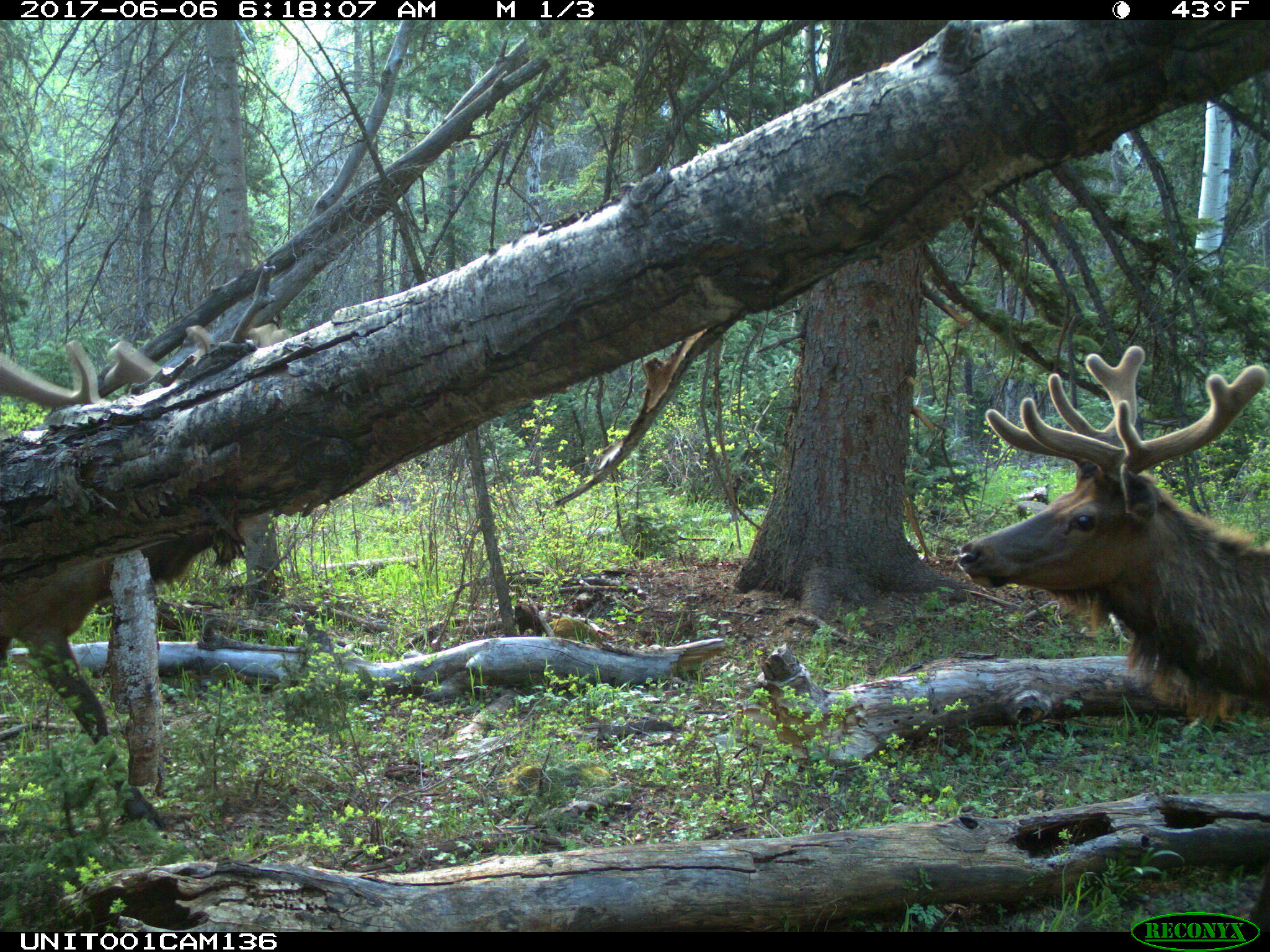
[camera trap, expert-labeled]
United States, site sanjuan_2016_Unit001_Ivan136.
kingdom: Animalia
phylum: Chordata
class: Mammalia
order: Artiodactyla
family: Cervidae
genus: Cervus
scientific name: Cervus elaphus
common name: red deer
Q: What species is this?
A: Cervus elaphus (red deer).